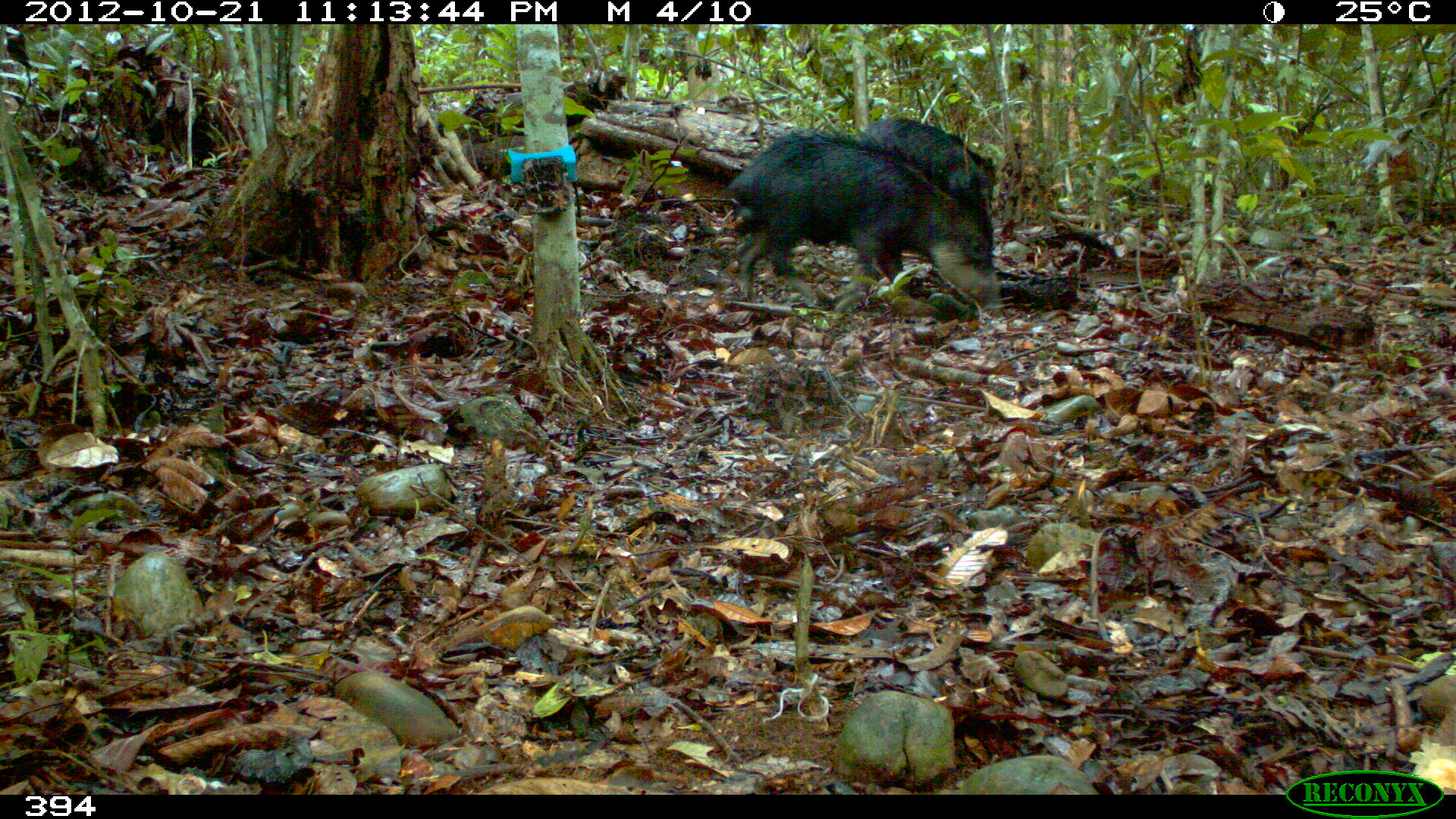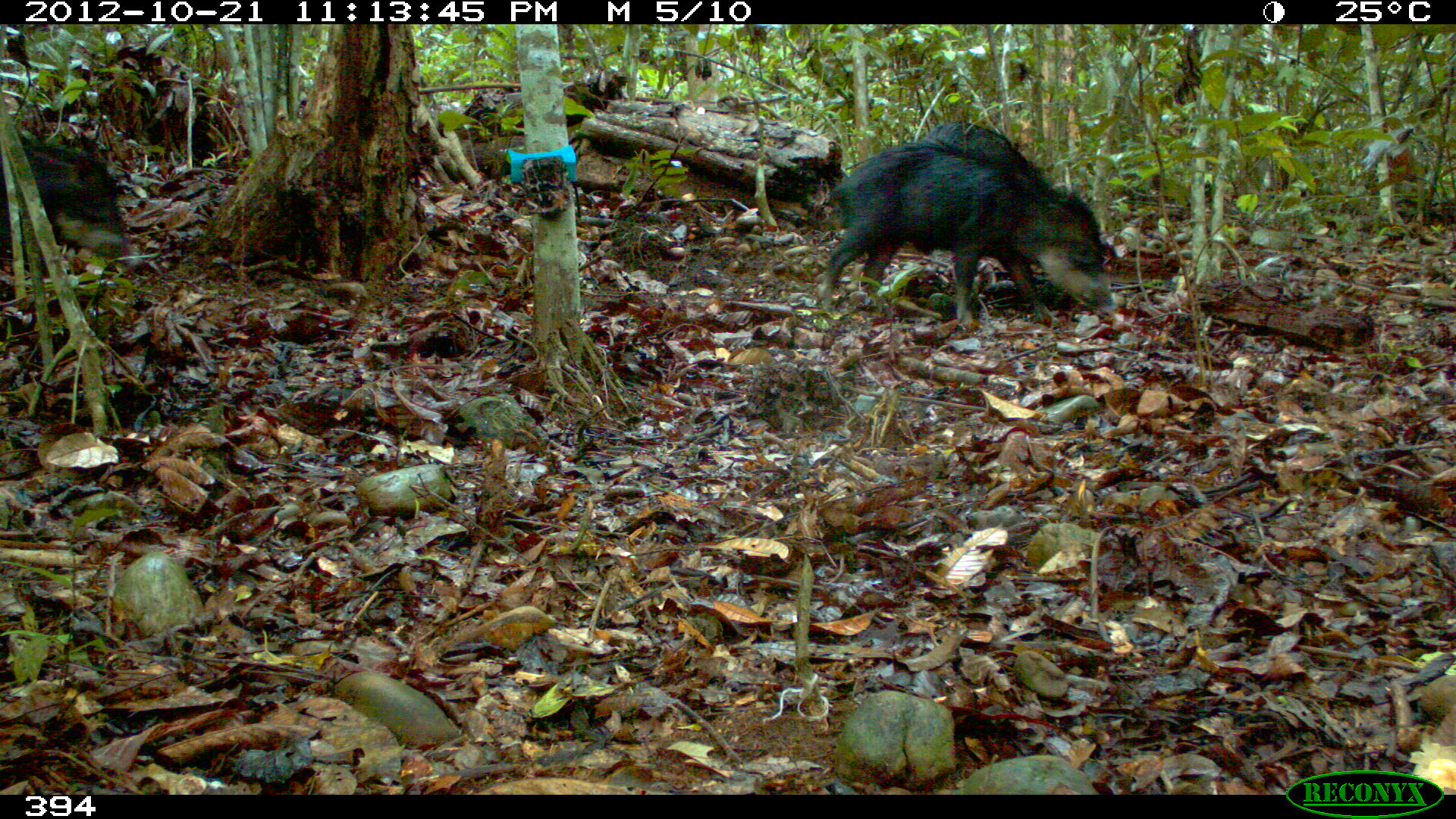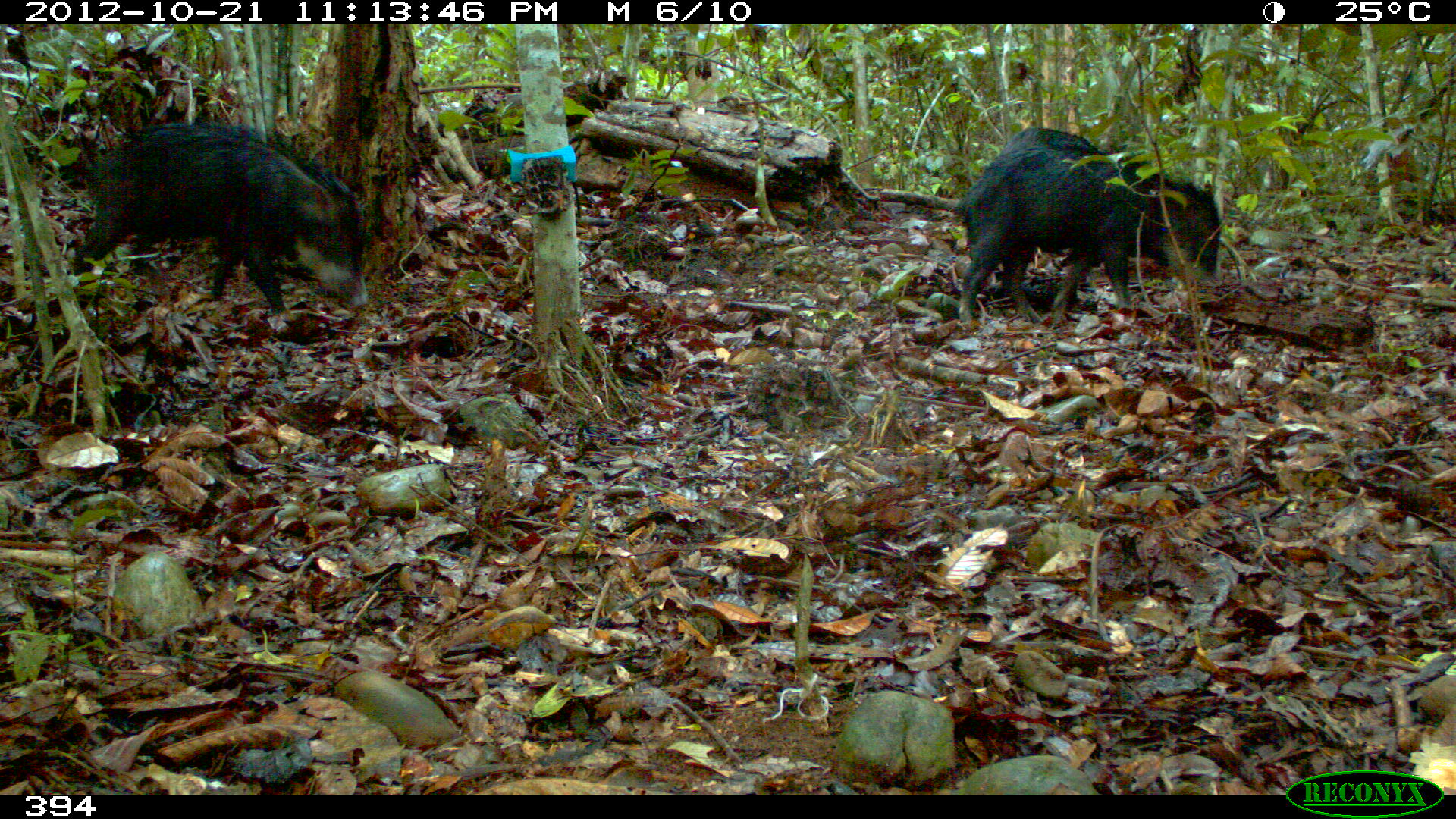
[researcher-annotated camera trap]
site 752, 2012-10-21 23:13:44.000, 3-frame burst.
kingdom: Animalia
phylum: Chordata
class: Mammalia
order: Artiodactyla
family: Tayassuidae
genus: Tayassu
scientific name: Tayassu pecari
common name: white-lipped peccary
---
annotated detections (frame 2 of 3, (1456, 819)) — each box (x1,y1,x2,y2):
tayassu pecari: (811,138,1116,326); (918,121,1111,257)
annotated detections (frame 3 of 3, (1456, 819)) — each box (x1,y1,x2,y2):
tayassu pecari: (66,121,369,311); (953,140,1225,332); (987,127,1170,293)